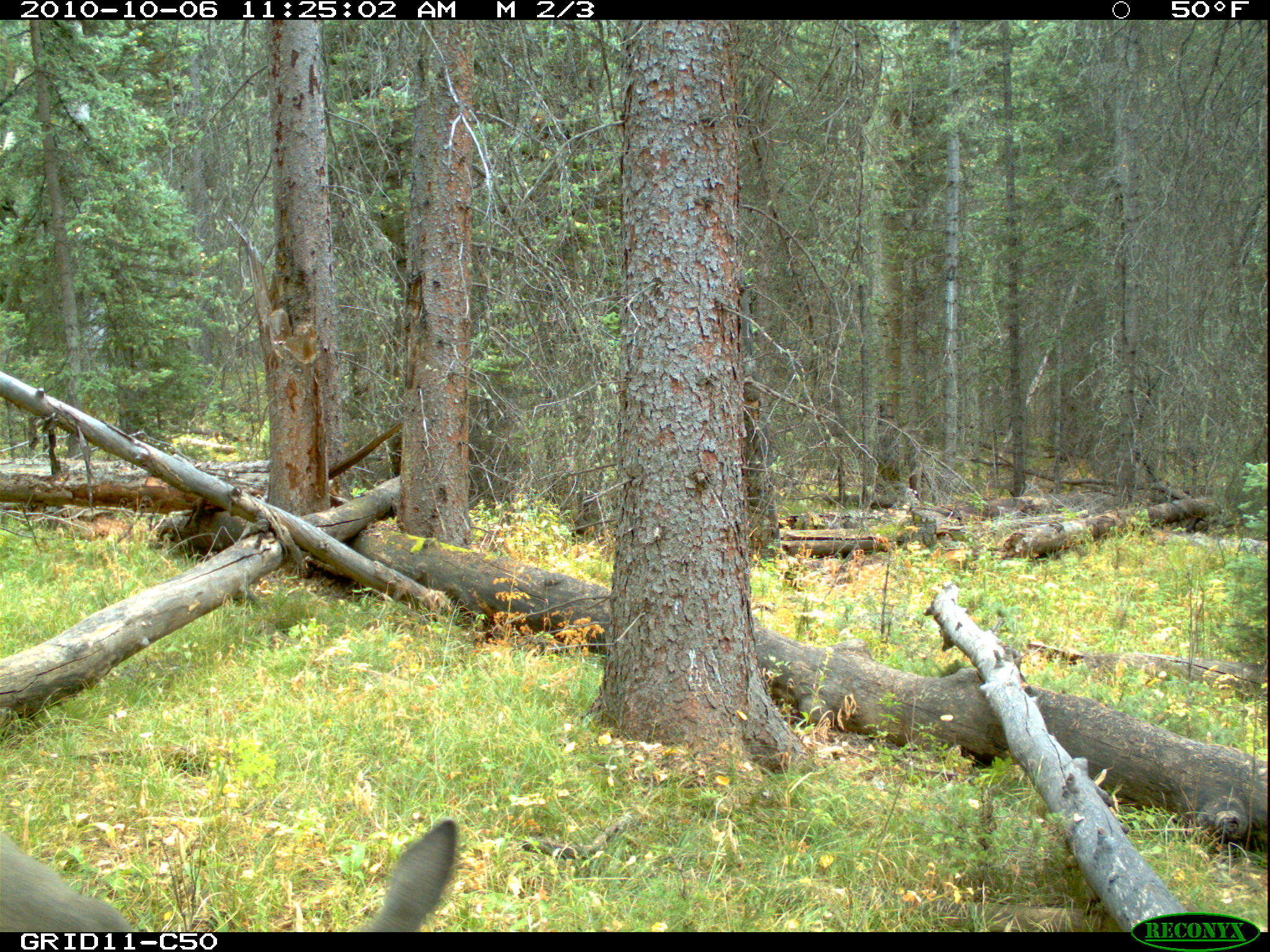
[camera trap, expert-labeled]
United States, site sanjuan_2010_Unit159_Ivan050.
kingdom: Animalia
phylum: Chordata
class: Mammalia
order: Artiodactyla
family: Cervidae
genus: Odocoileus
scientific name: Odocoileus hemionus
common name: mule deer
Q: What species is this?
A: Odocoileus hemionus (mule deer).